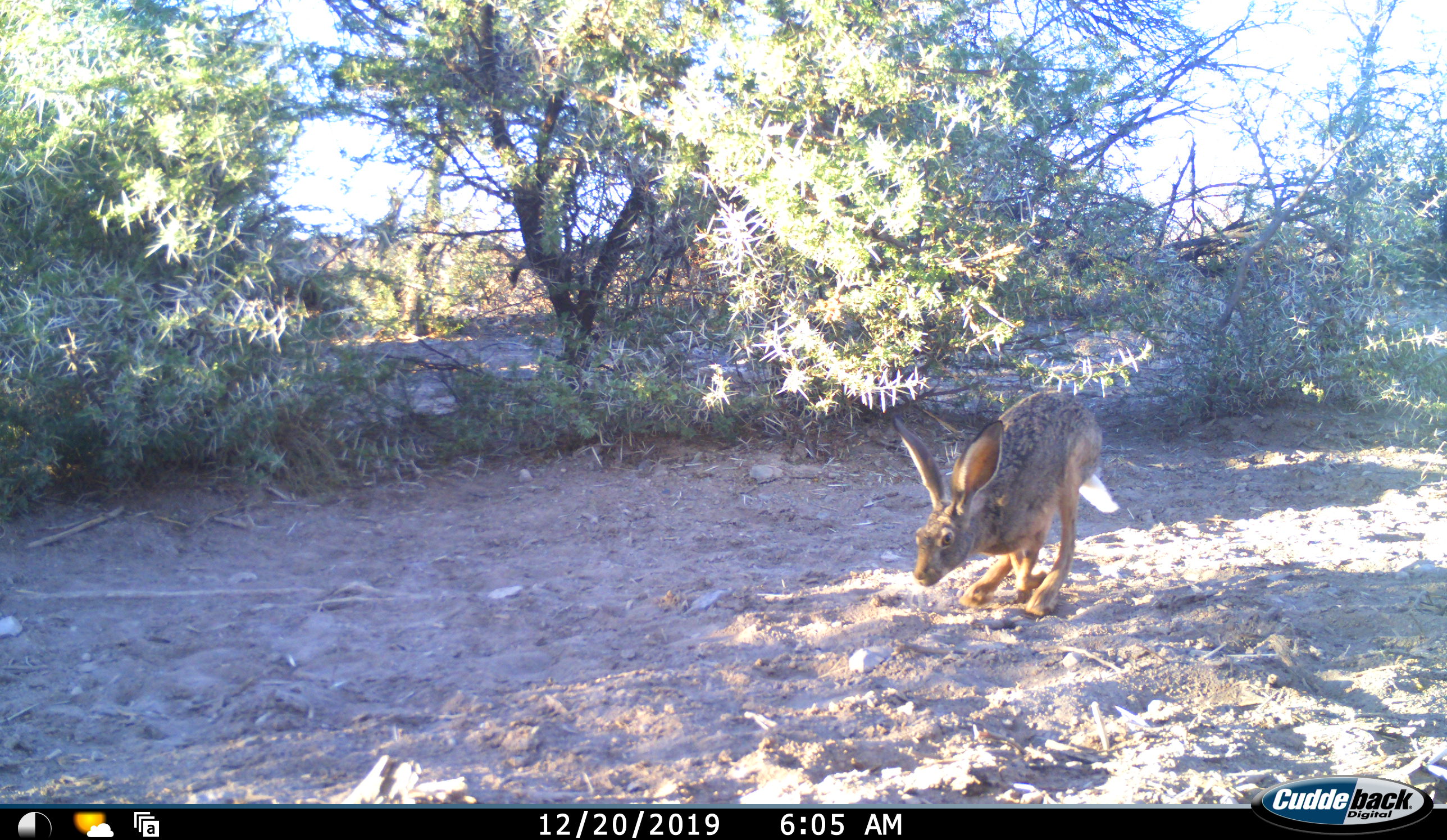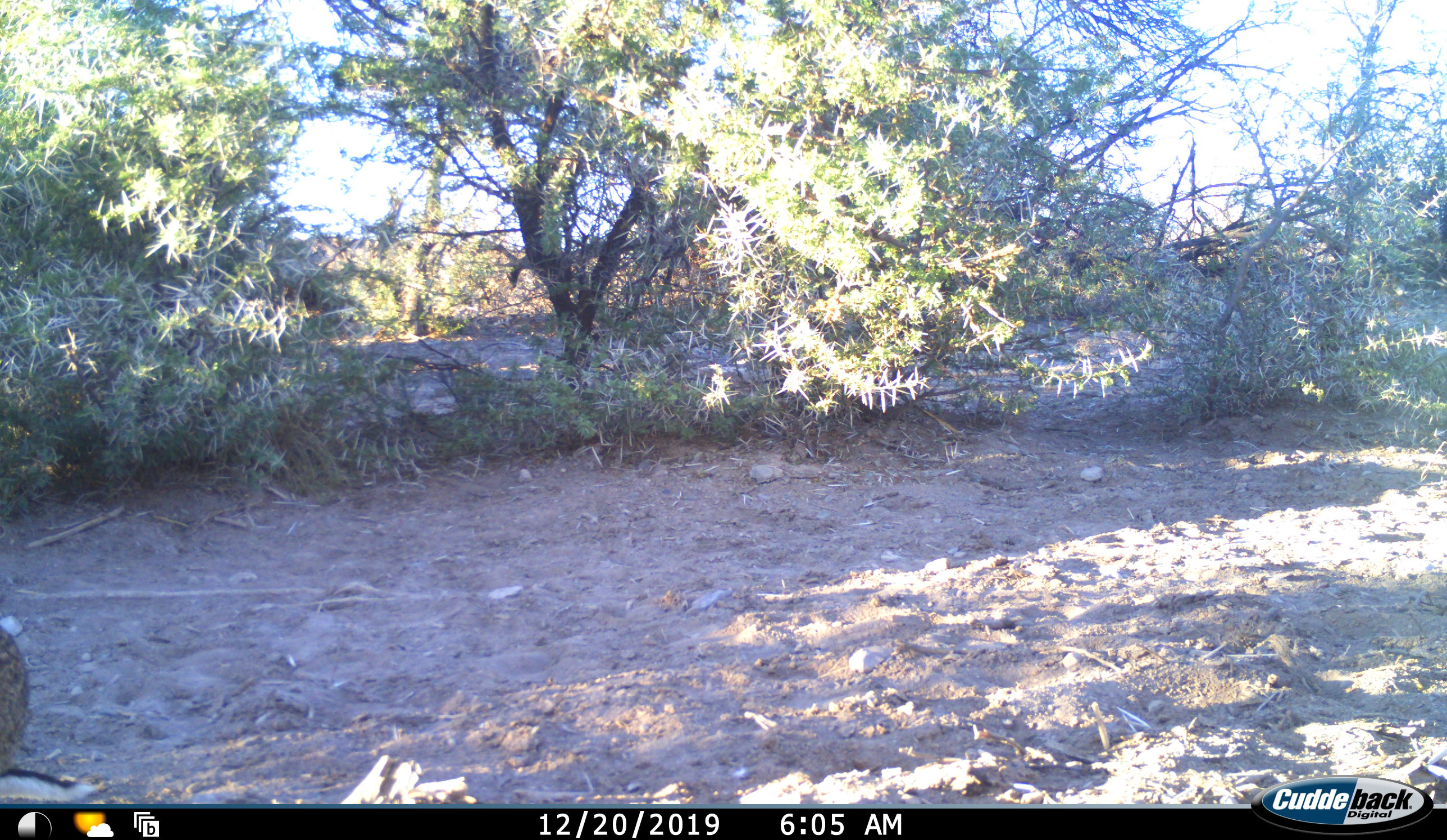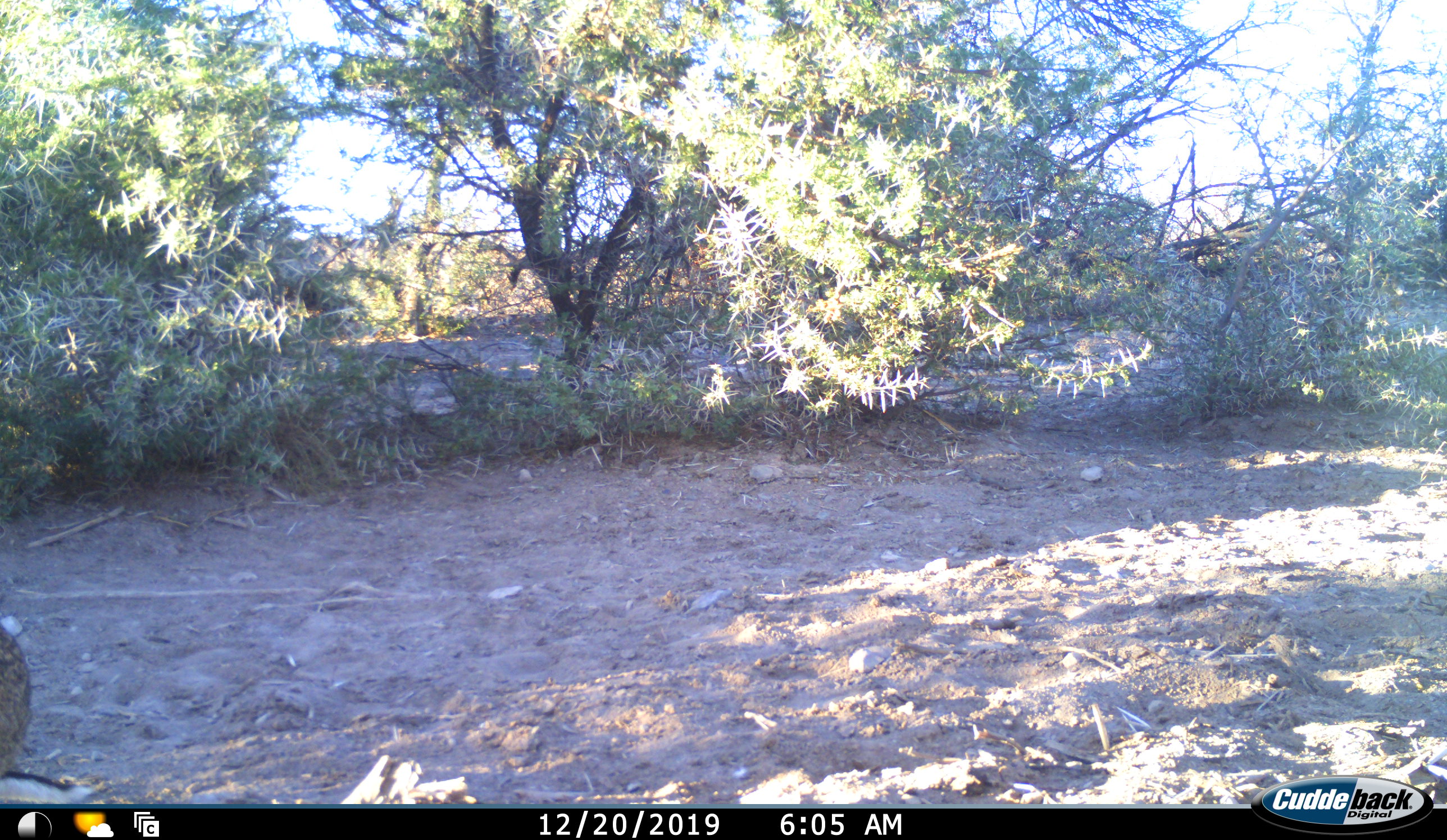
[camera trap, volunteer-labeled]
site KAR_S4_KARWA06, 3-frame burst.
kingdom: Animalia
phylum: Chordata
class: Mammalia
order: Lagomorpha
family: Leporidae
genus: Lepus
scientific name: Lepus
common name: hare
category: hareunknown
Hareunknown (hare) (Lepus), count 1. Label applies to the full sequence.